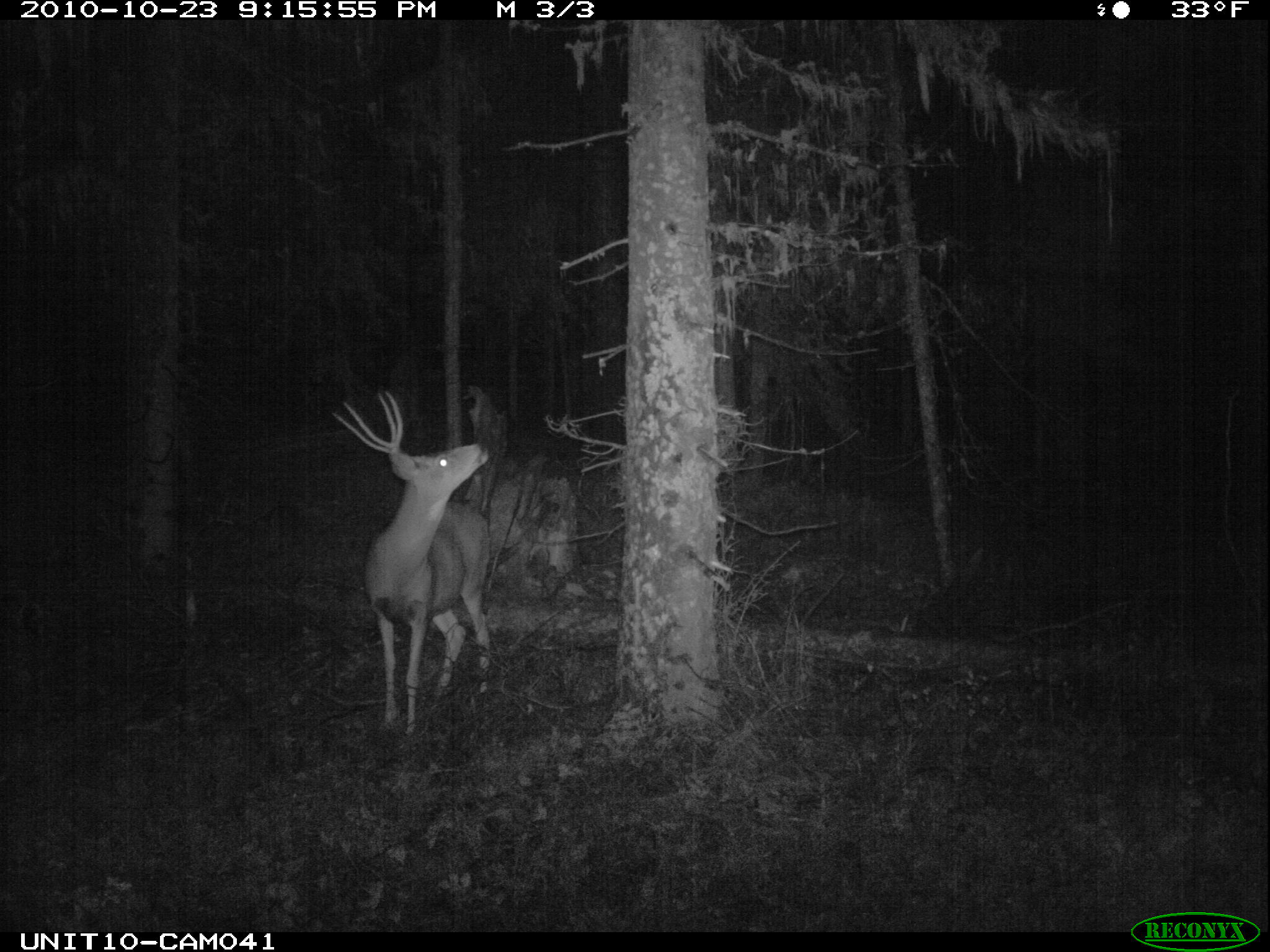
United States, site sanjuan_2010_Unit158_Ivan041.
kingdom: Animalia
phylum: Chordata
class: Mammalia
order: Artiodactyla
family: Cervidae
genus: Odocoileus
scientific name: Odocoileus hemionus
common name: mule deer